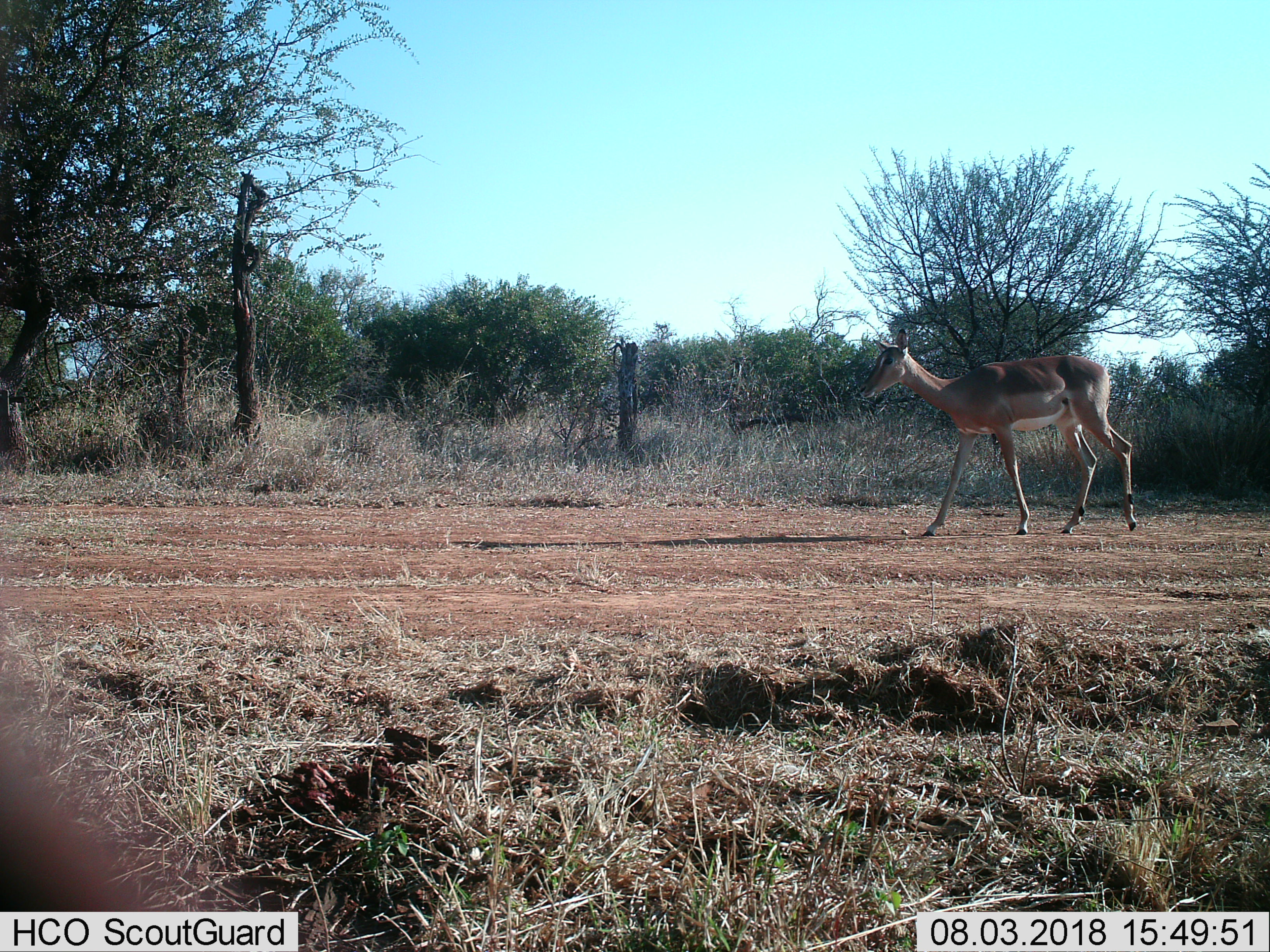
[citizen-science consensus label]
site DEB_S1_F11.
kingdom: Animalia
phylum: Chordata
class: Mammalia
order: Artiodactyla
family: Bovidae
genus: Aepyceros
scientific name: Aepyceros melampus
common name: impala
Impala (Aepyceros melampus), count 1. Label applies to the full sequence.